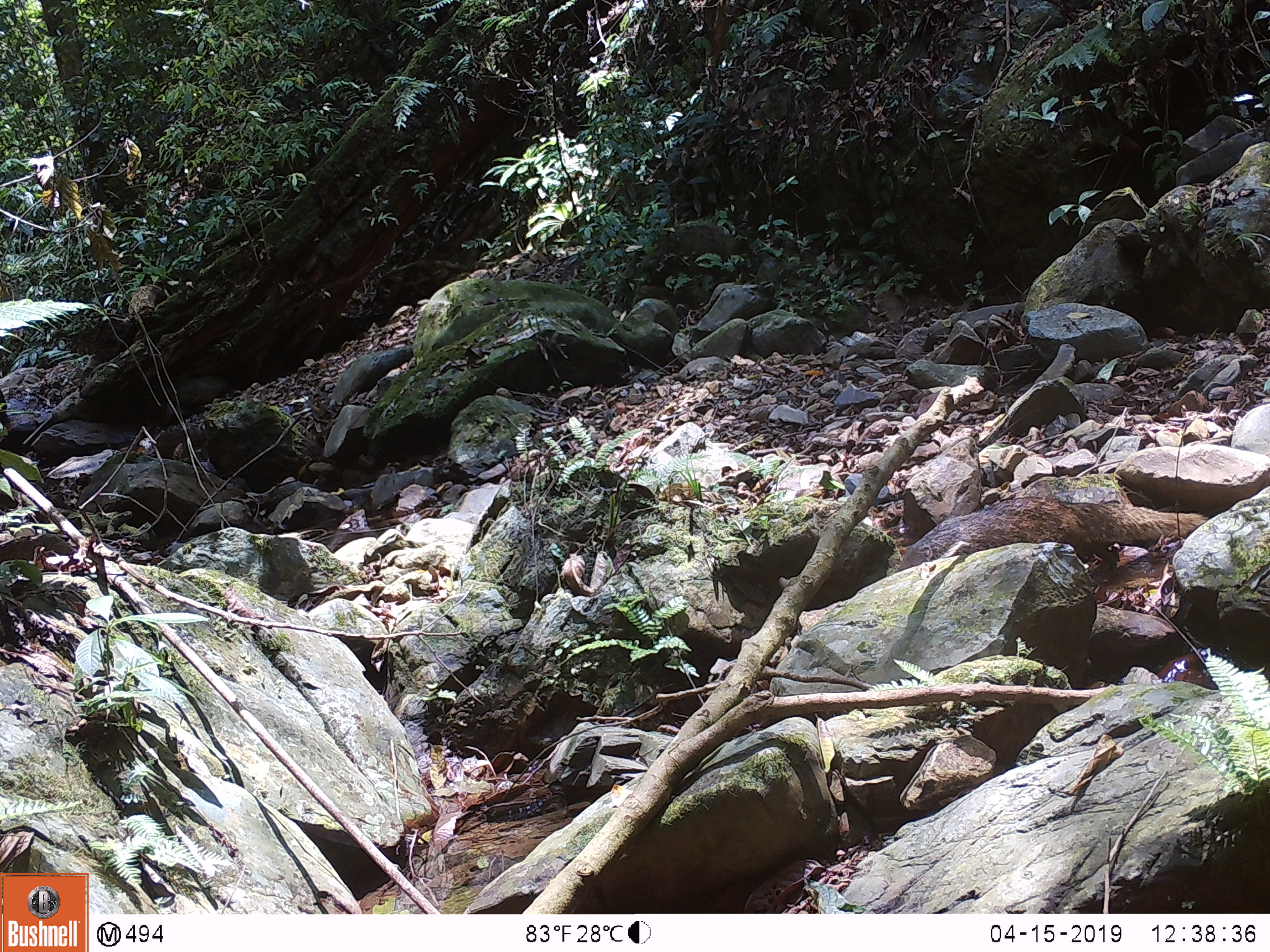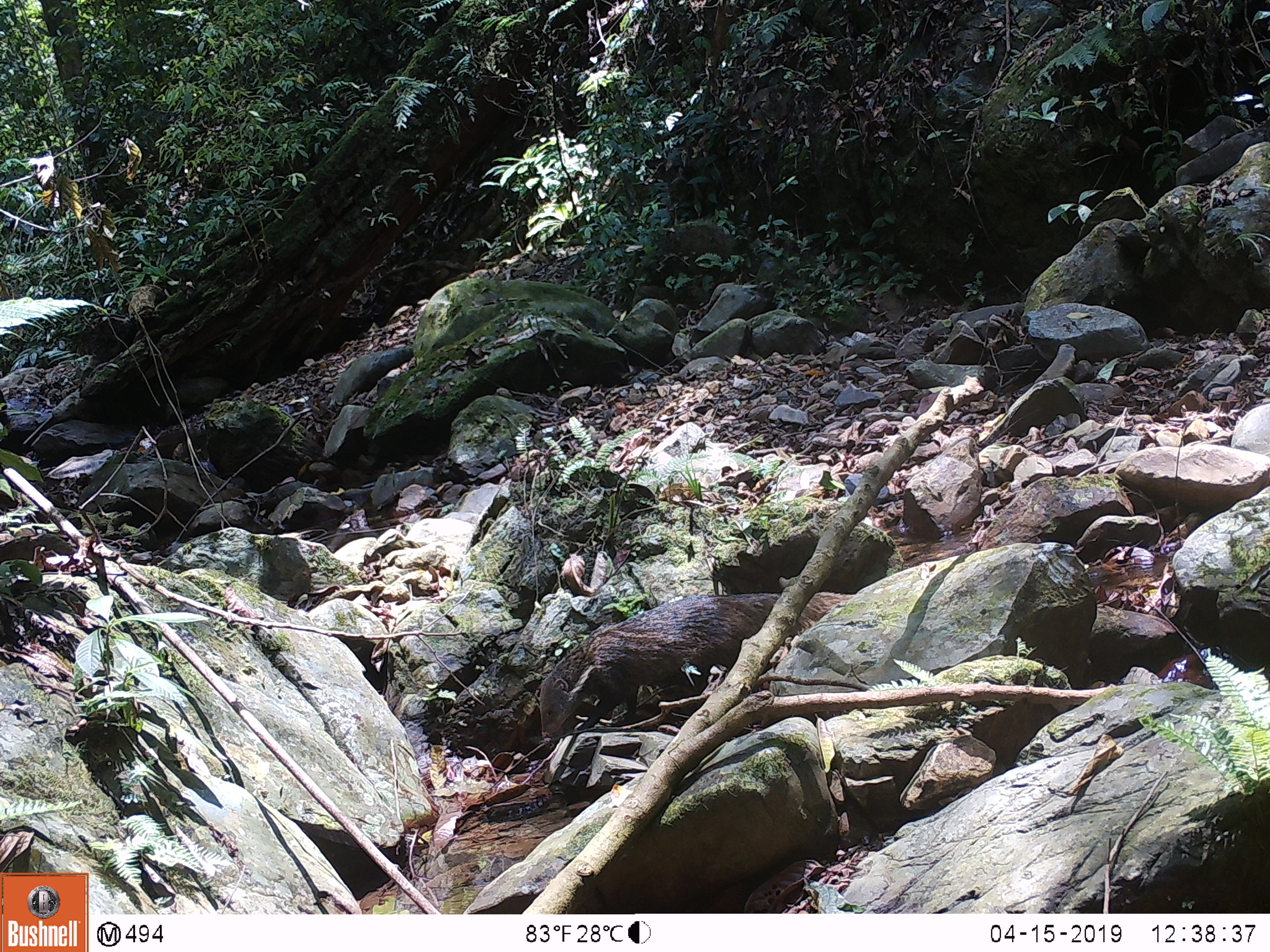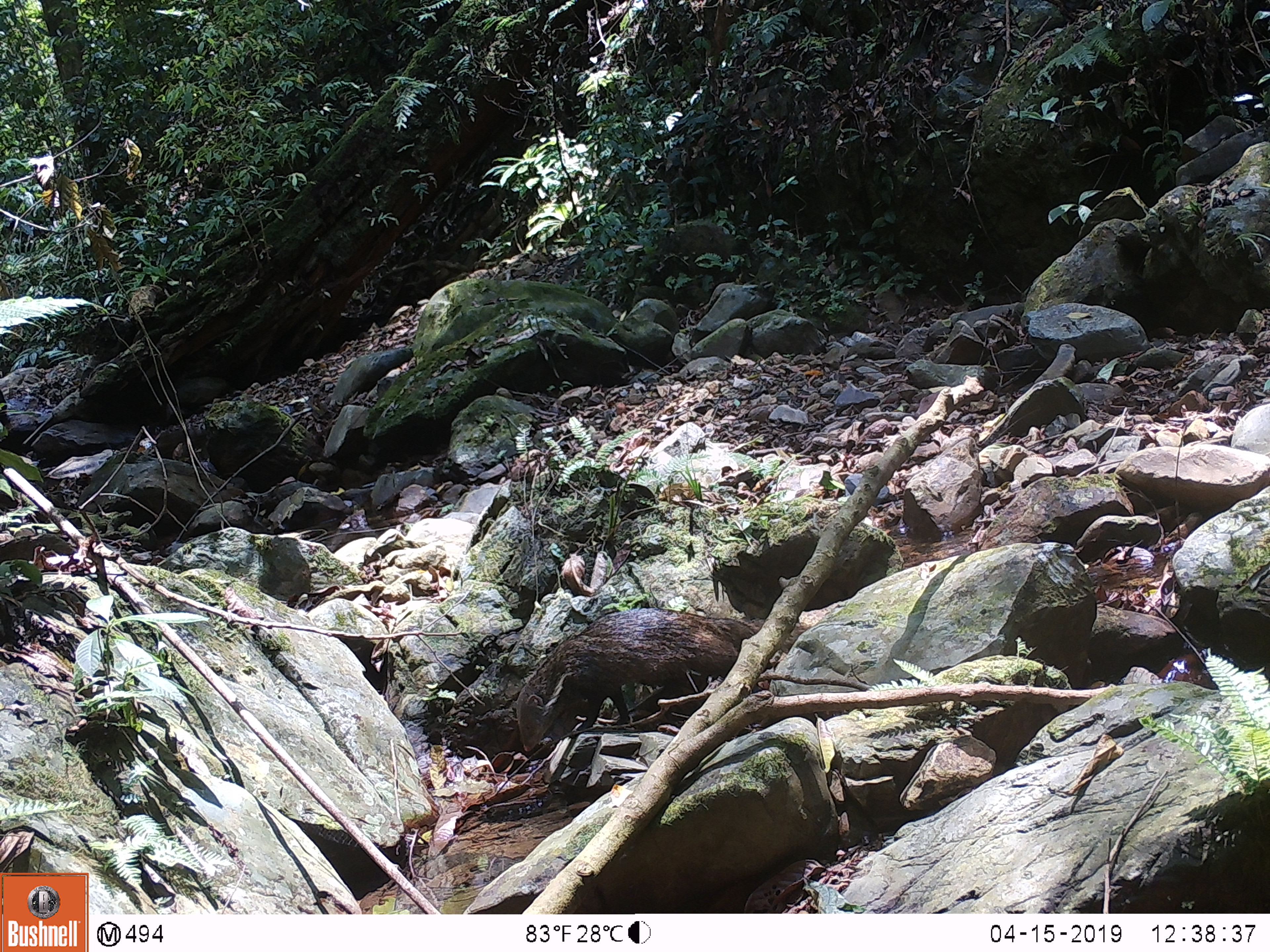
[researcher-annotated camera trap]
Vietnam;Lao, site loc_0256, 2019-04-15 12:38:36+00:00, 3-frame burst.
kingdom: Animalia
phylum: Chordata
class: Mammalia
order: Carnivora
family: Herpestidae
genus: Urva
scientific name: Urva urva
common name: crab-eating mongoose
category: crab eating mongoose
Crab eating mongoose (crab-eating mongoose) (Urva urva). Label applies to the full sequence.